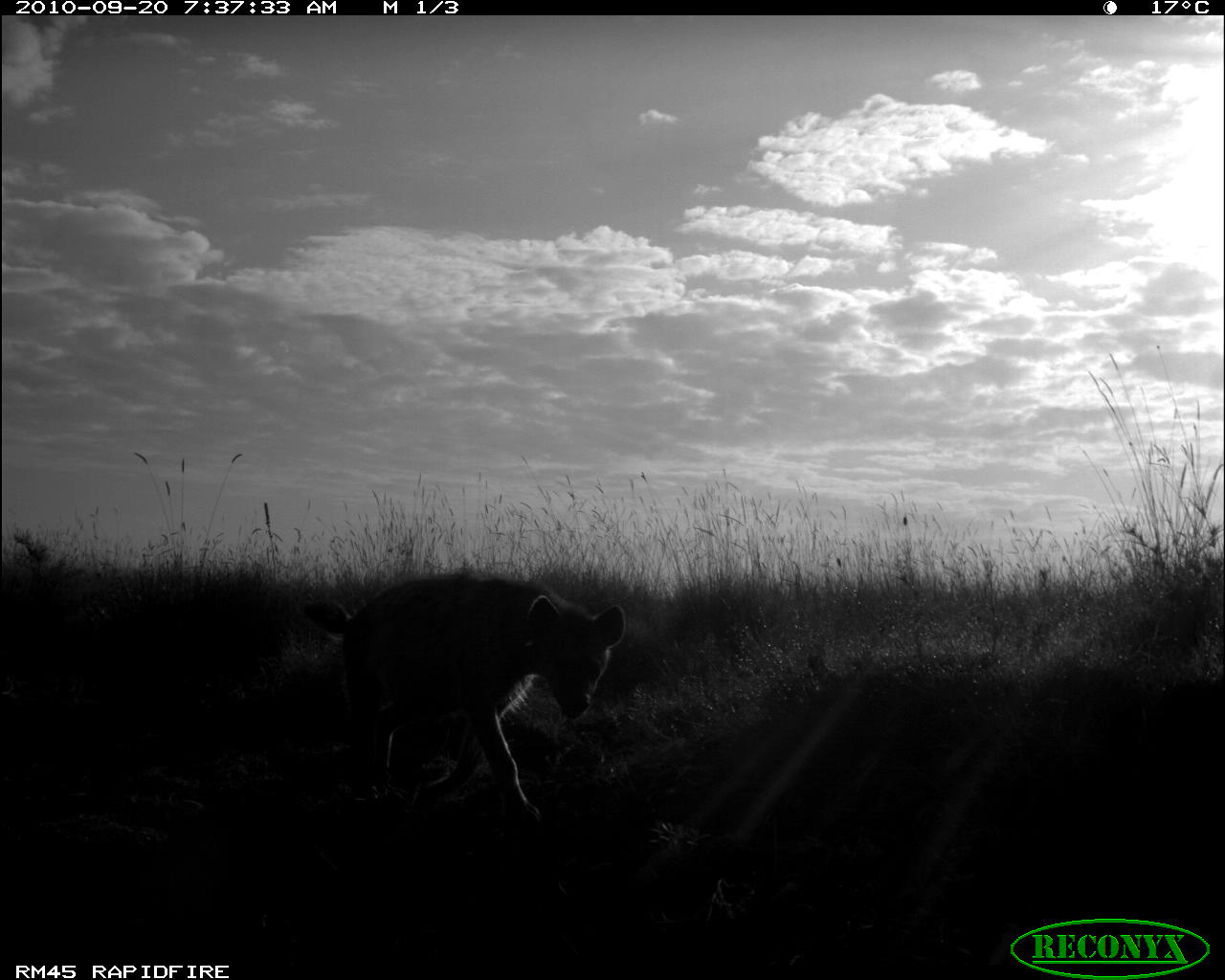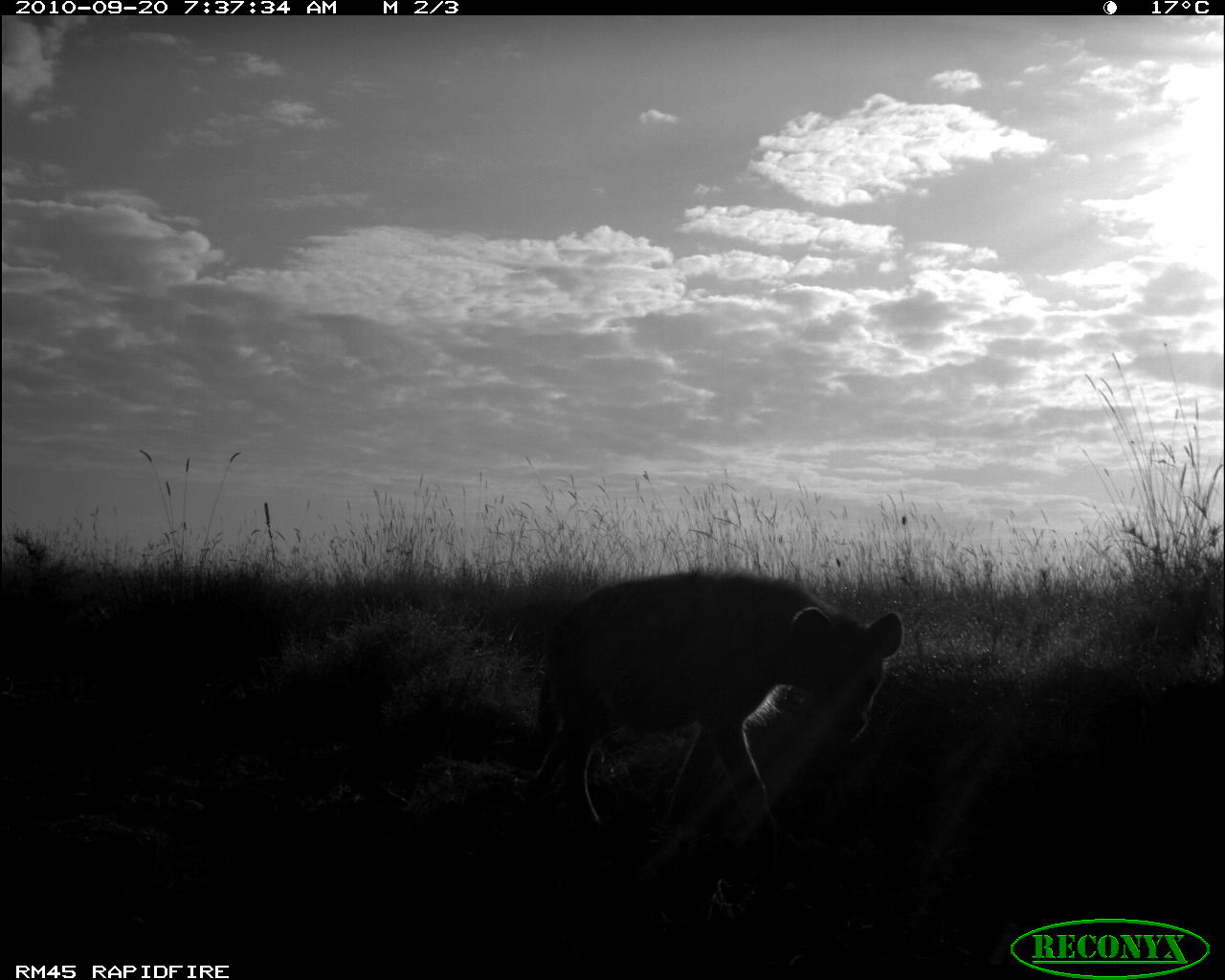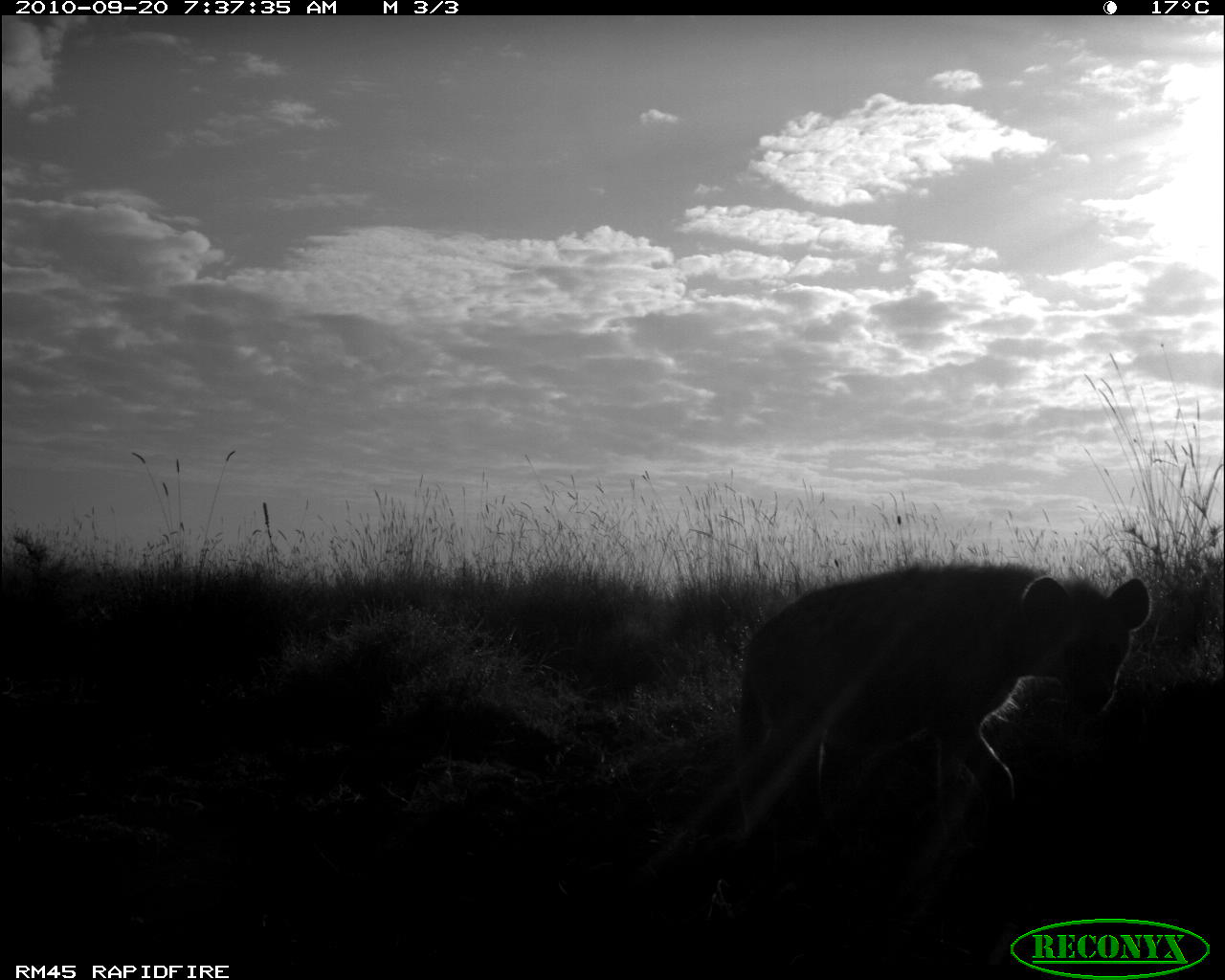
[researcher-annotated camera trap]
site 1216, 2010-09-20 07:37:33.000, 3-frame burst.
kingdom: Animalia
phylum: Chordata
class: Mammalia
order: Carnivora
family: Hyaenidae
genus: Crocuta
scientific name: Crocuta crocuta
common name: spotted hyena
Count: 1.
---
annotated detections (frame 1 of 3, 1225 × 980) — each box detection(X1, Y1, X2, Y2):
crocuta crocuta: detection(306, 574, 627, 829)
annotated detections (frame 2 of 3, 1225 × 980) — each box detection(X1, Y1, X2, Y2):
crocuta crocuta: detection(519, 567, 906, 886)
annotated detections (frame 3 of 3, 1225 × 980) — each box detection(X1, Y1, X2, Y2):
crocuta crocuta: detection(646, 562, 1152, 897)